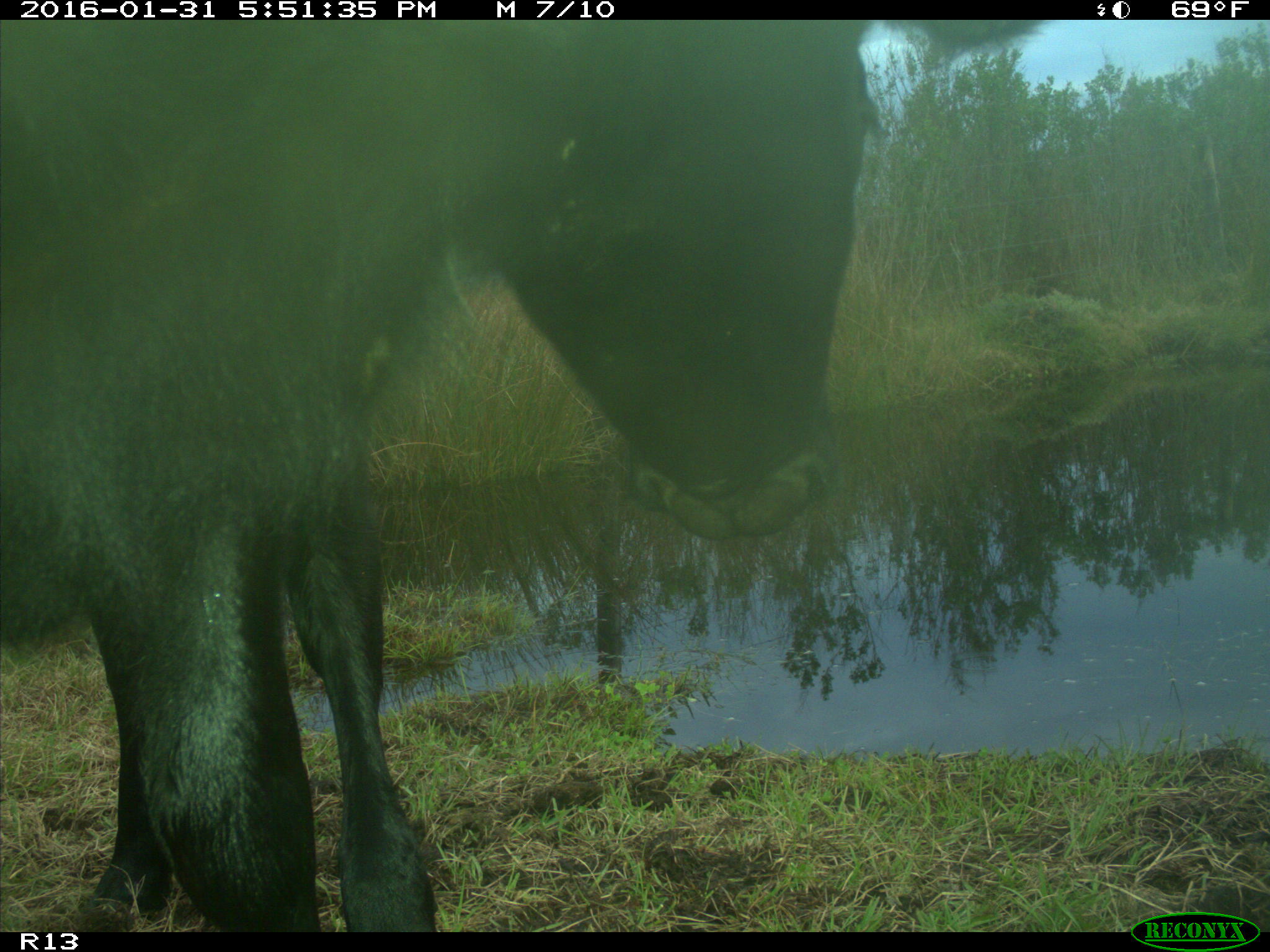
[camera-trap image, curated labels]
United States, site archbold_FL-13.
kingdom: Animalia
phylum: Chordata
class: Mammalia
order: Artiodactyla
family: Bovidae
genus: Bos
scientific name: Bos taurus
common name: domestic cow